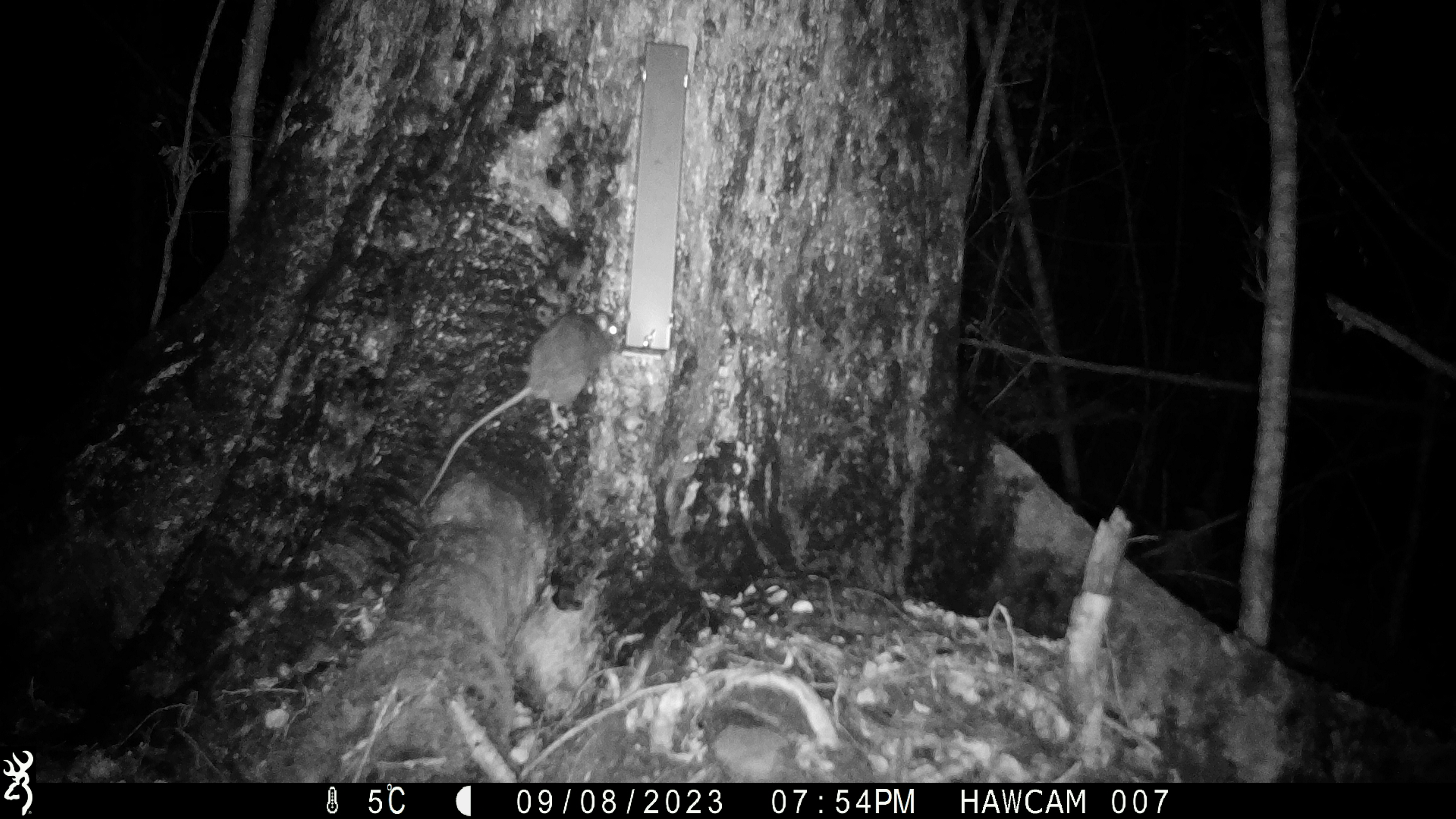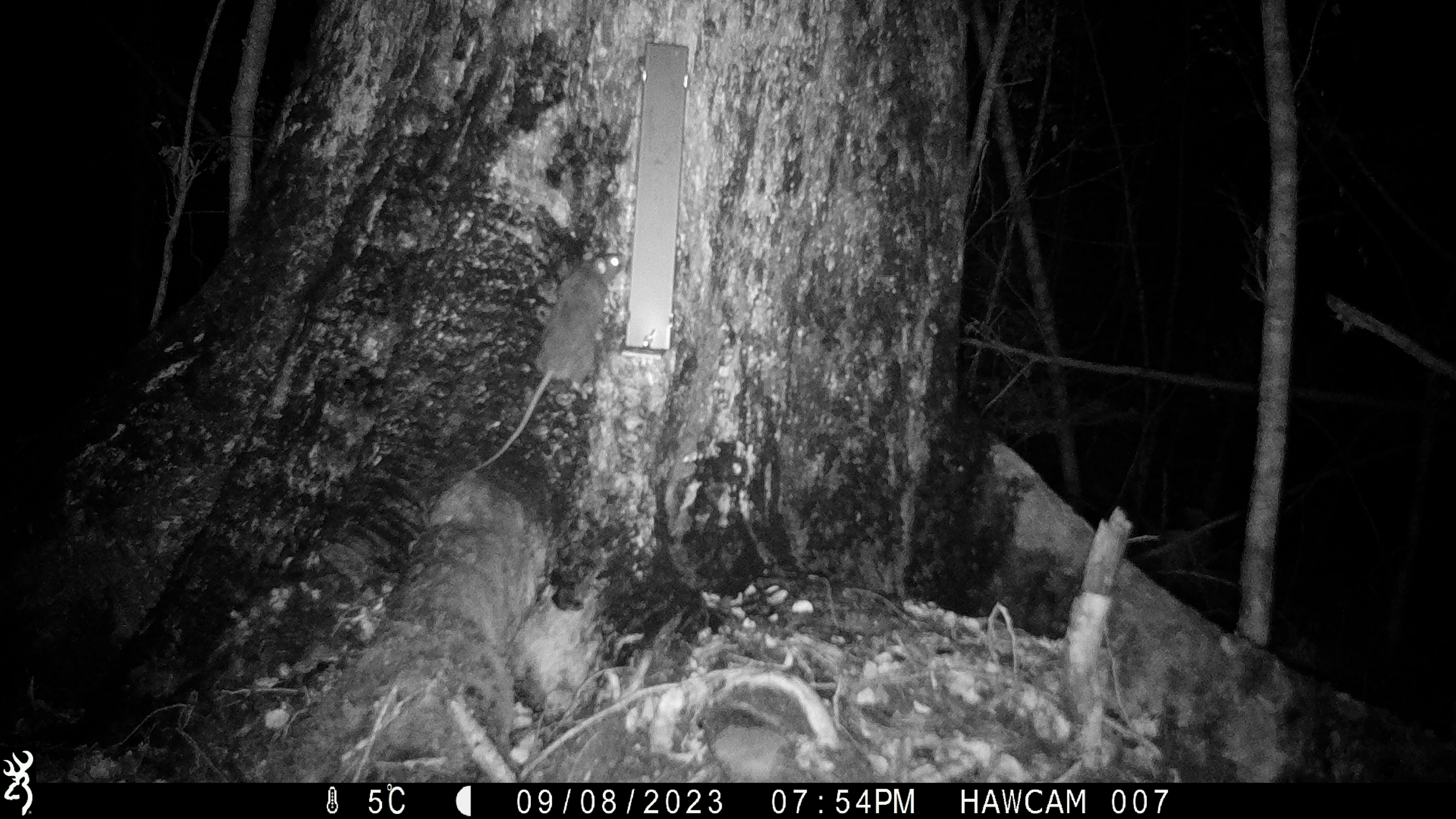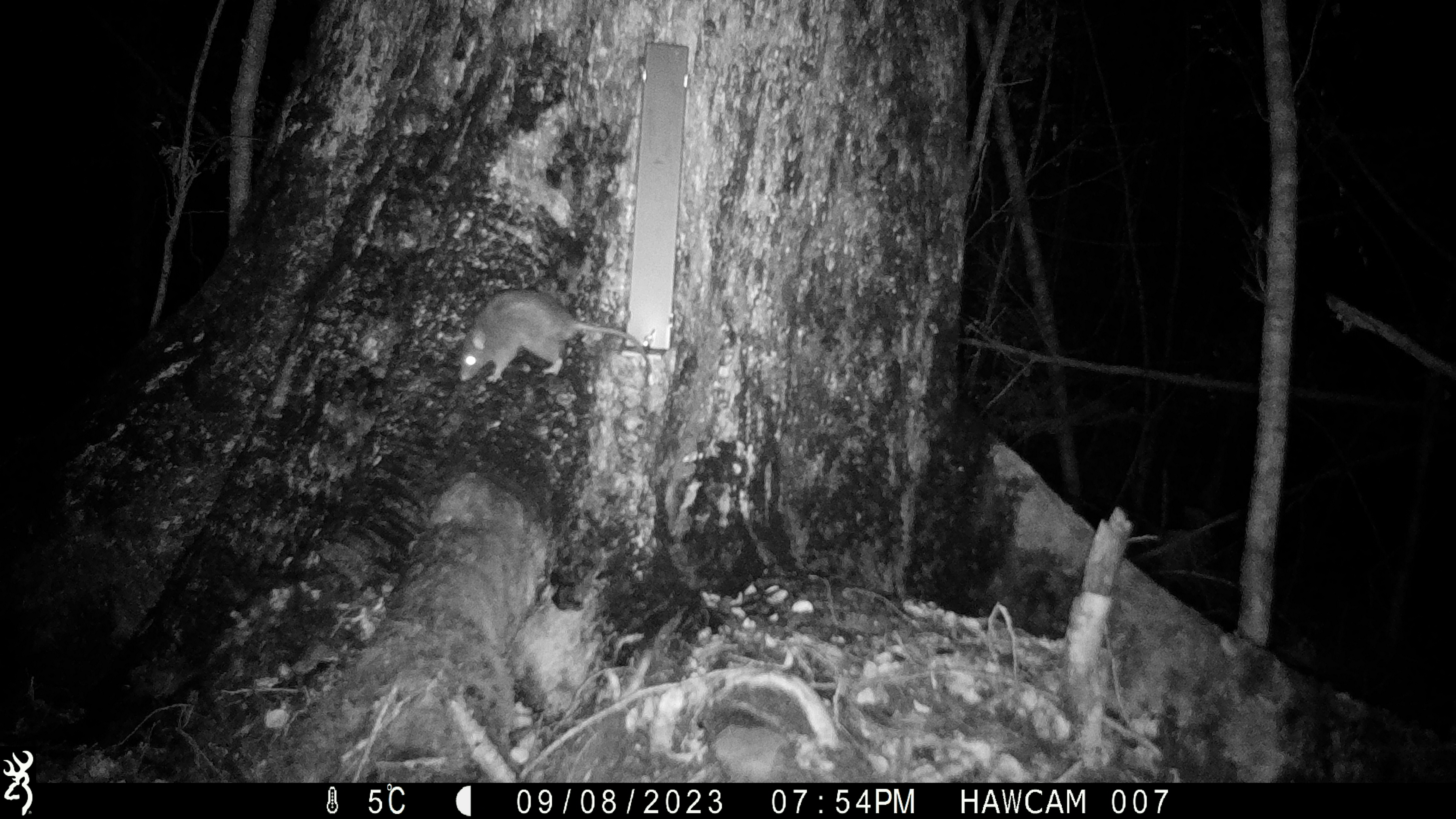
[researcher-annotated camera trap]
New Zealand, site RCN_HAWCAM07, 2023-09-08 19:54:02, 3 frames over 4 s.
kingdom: Animalia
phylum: Chordata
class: Mammalia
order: Rodentia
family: Muridae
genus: Rattus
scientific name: Rattus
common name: rat